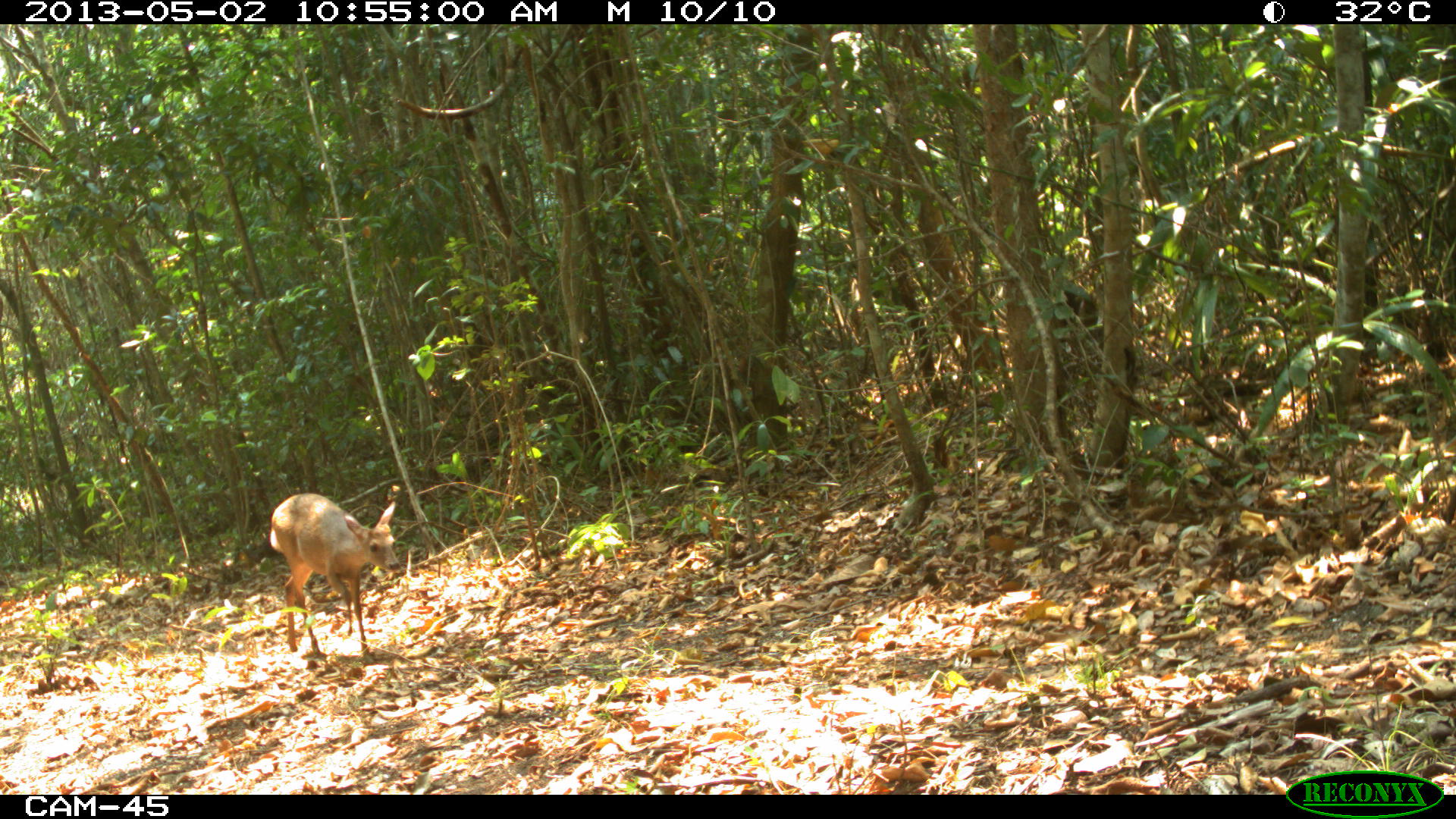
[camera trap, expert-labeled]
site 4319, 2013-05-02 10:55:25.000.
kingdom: Animalia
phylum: Chordata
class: Mammalia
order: Artiodactyla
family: Cervidae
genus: Odocoileus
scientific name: Odocoileus pandora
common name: yucatán brown brocket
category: mazama pandora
Mazama pandora (yucatán brown brocket) (Odocoileus pandora), count 1, sex male.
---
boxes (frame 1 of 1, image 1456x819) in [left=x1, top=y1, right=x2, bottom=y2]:
mazama pandora: [left=268, top=492, right=404, bottom=656]